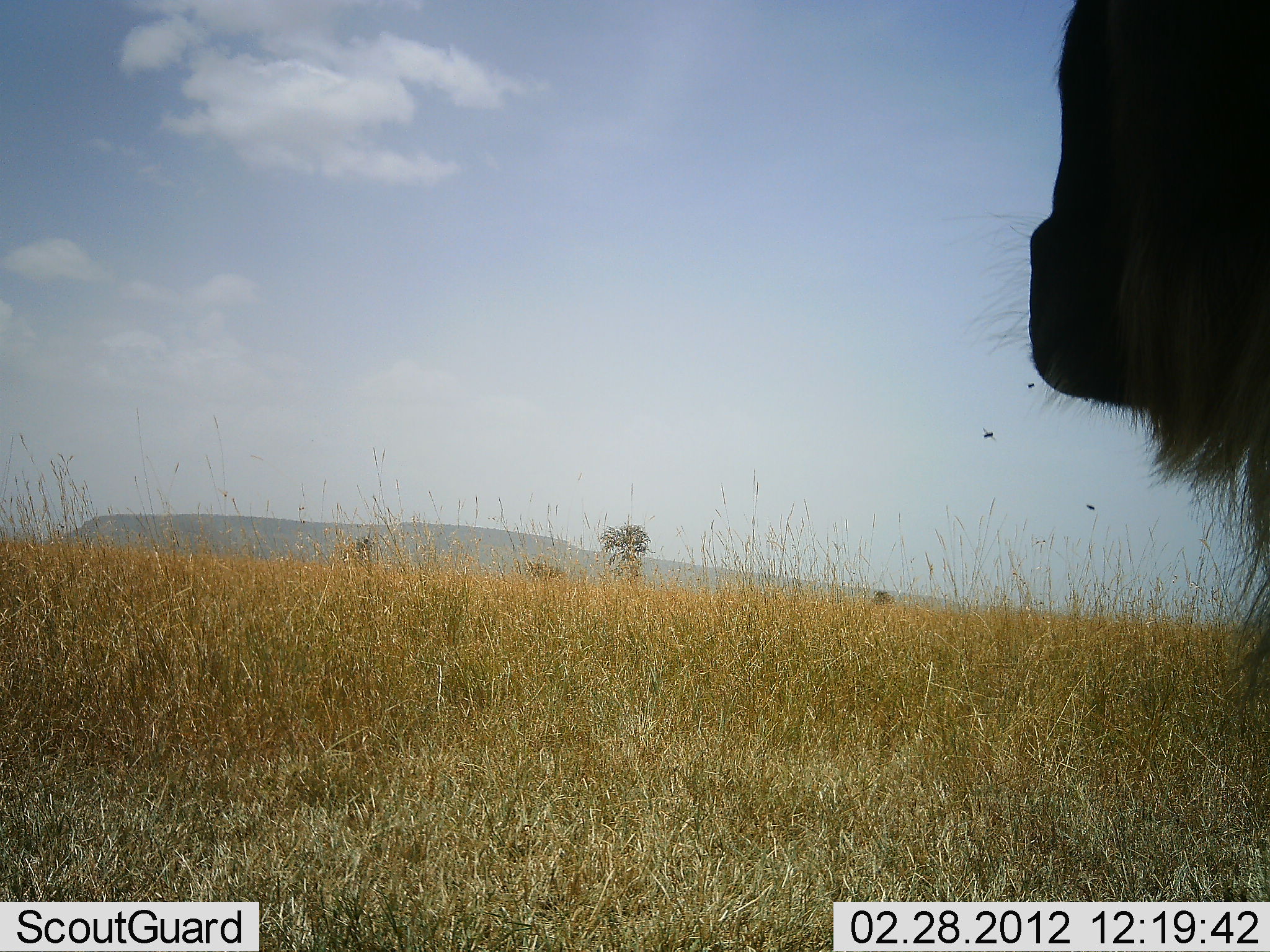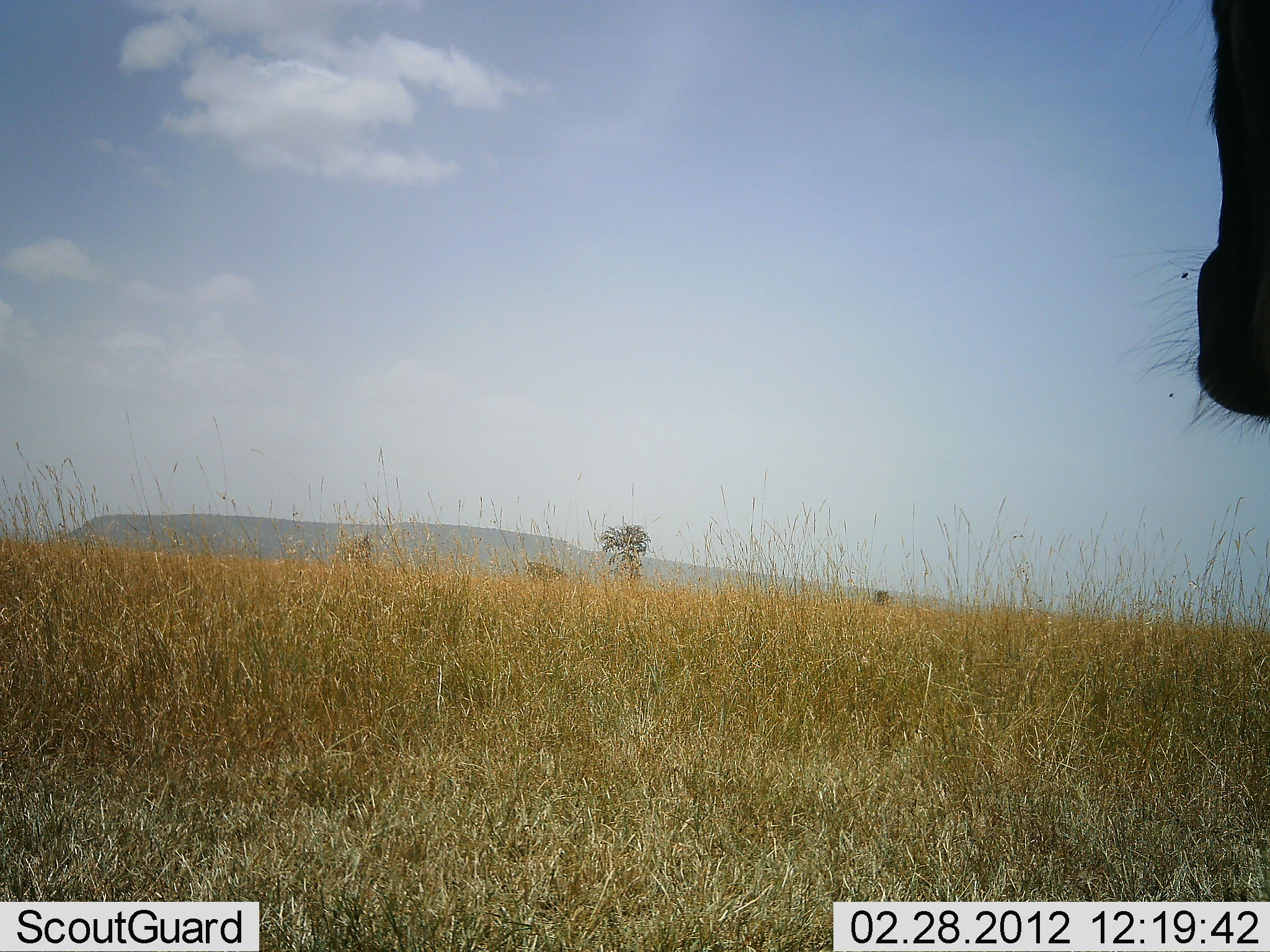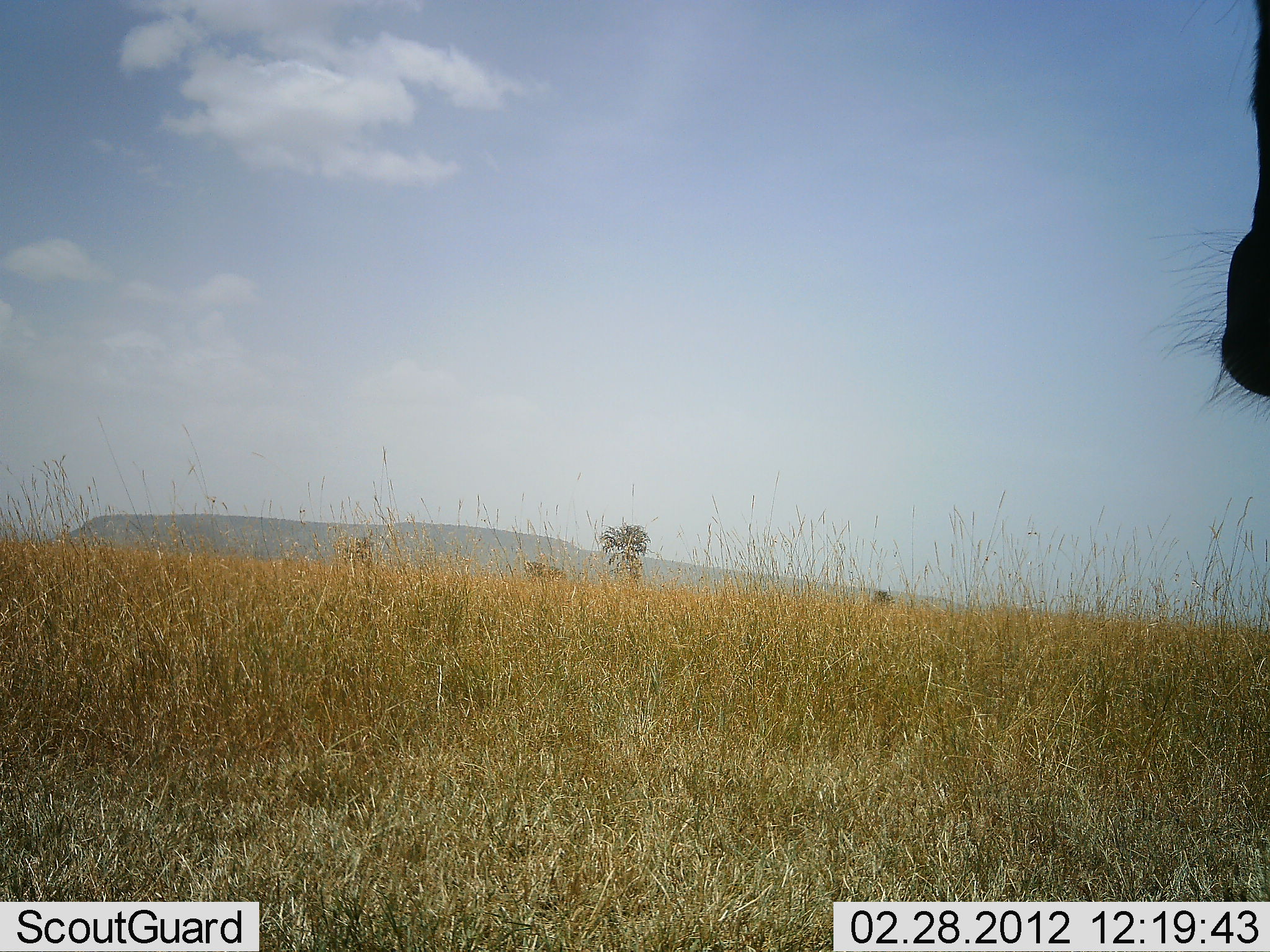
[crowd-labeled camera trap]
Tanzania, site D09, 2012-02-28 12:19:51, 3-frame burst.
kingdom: Animalia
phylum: Chordata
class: Mammalia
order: Artiodactyla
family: Bovidae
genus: Connochaetes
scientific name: Connochaetes taurinus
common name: blue wildebeest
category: wildebeest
Wildebeest (blue wildebeest) (Connochaetes taurinus), count 1. Behavior (volunteer vote fractions): standing 62%, resting 0%, moving 31%, interacting 0%. Young present (vote fraction): 0%. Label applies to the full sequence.